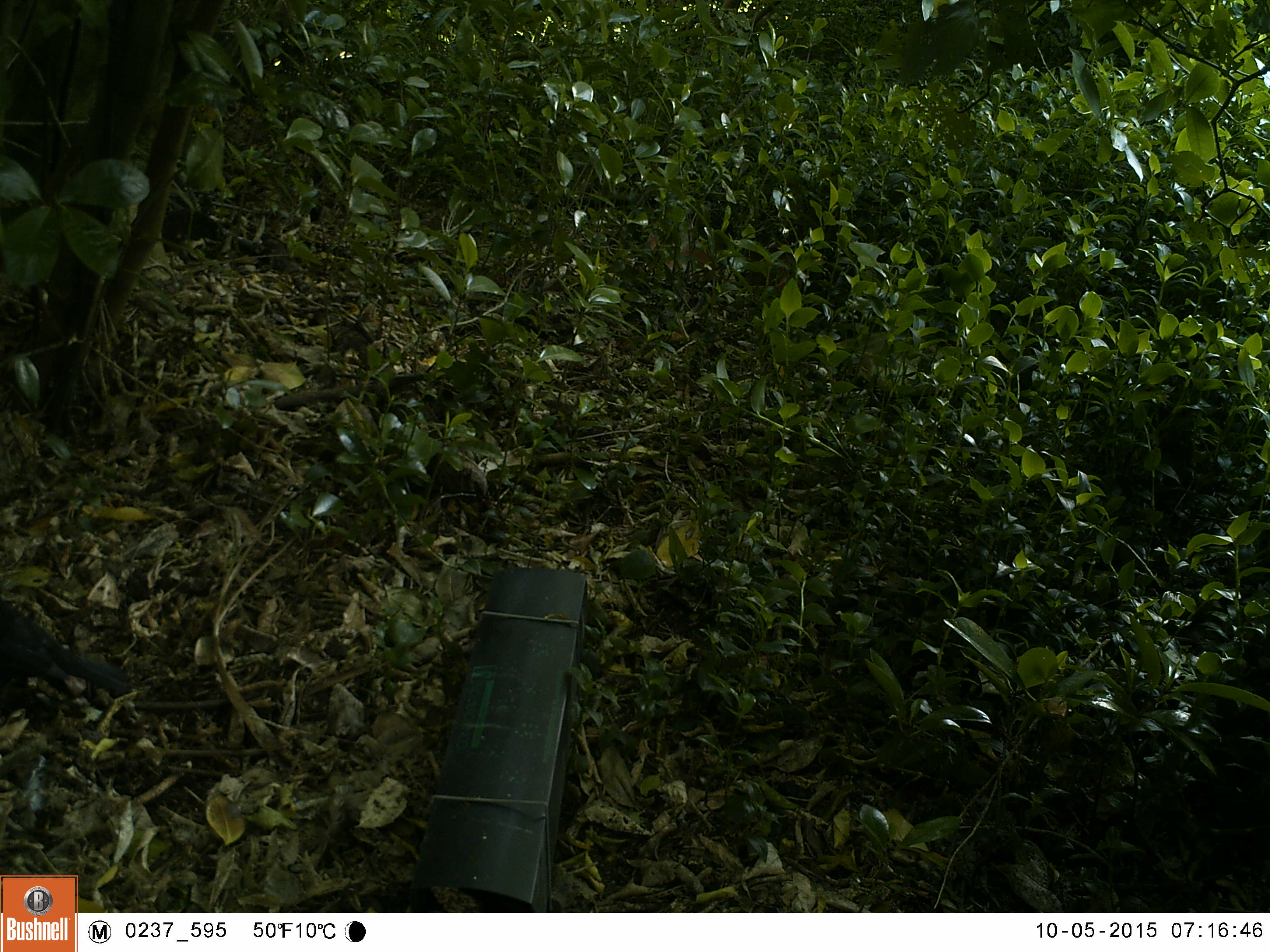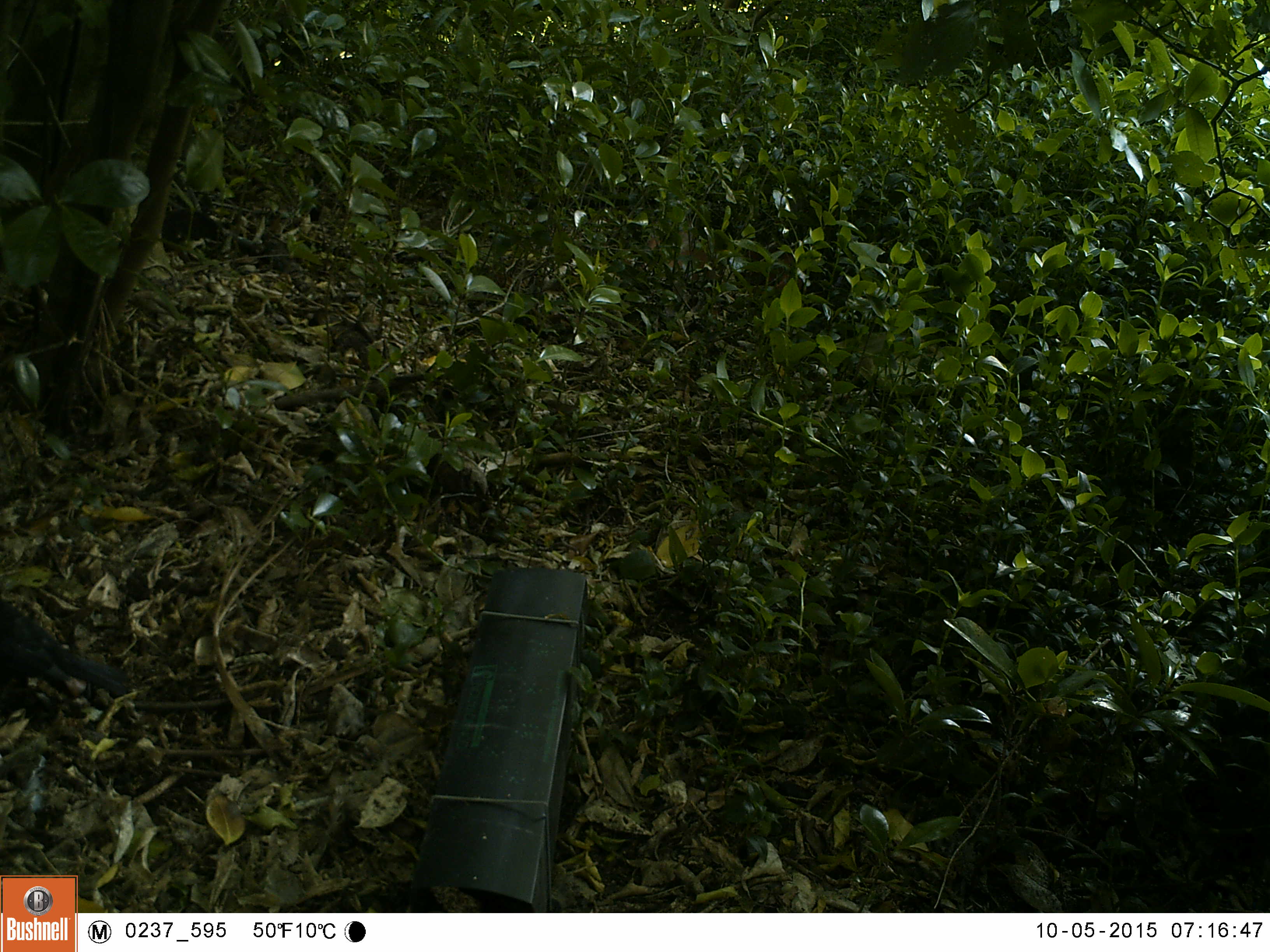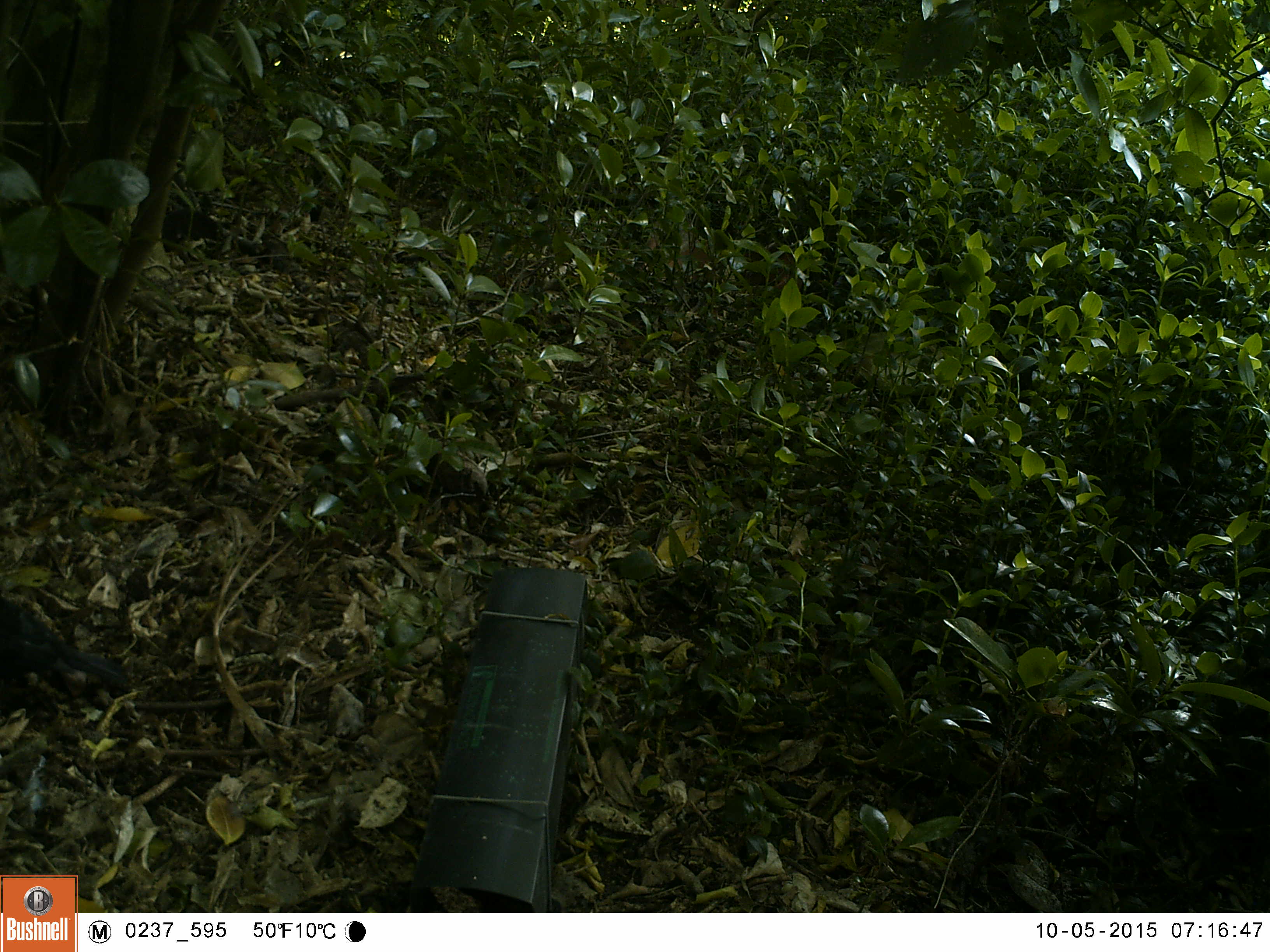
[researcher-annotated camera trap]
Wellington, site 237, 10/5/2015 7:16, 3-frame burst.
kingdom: Animalia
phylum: Chordata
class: Aves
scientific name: Aves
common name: bird